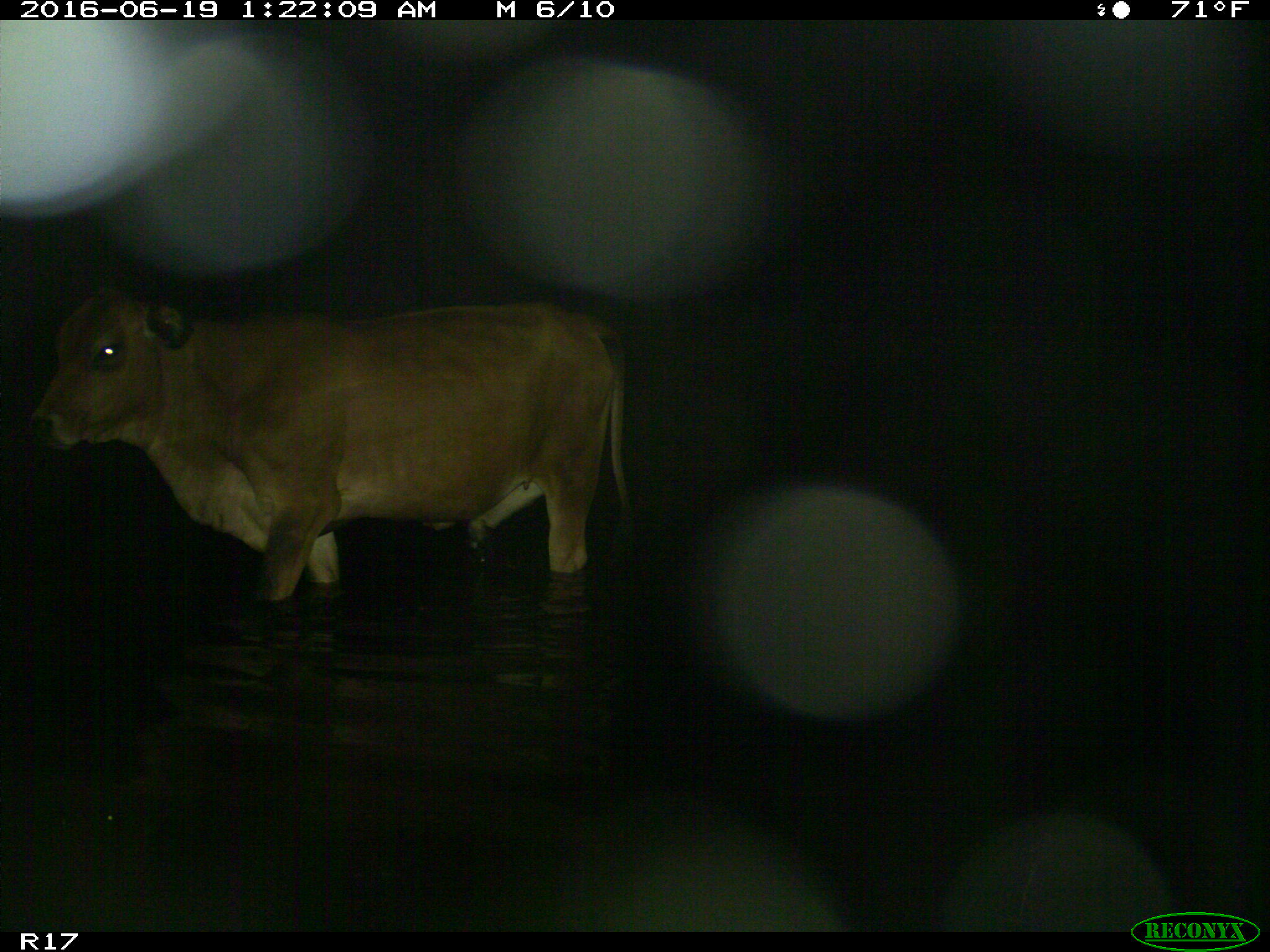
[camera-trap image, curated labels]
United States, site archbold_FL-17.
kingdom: Animalia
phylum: Chordata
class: Mammalia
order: Artiodactyla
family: Bovidae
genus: Bos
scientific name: Bos taurus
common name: domestic cow